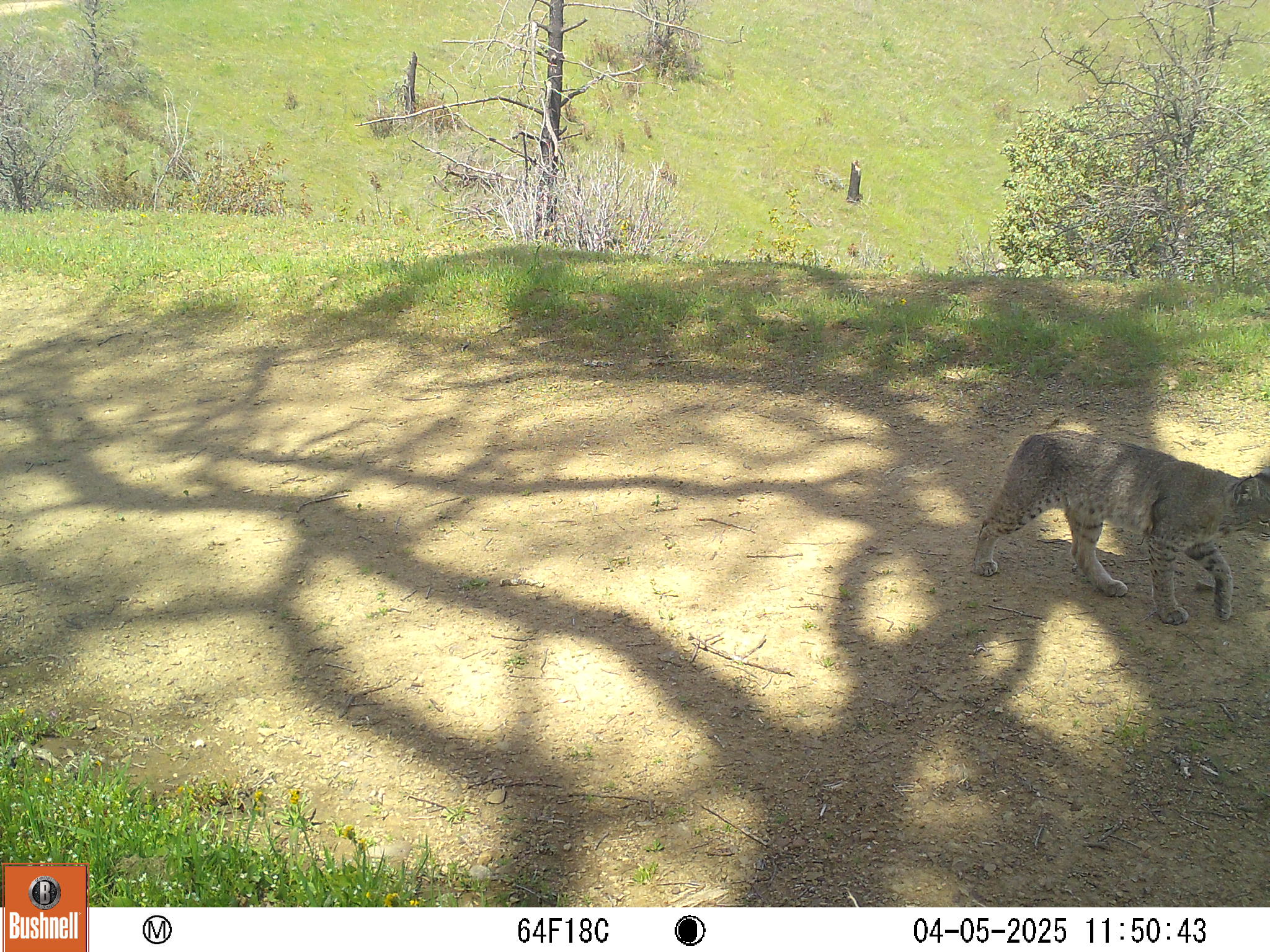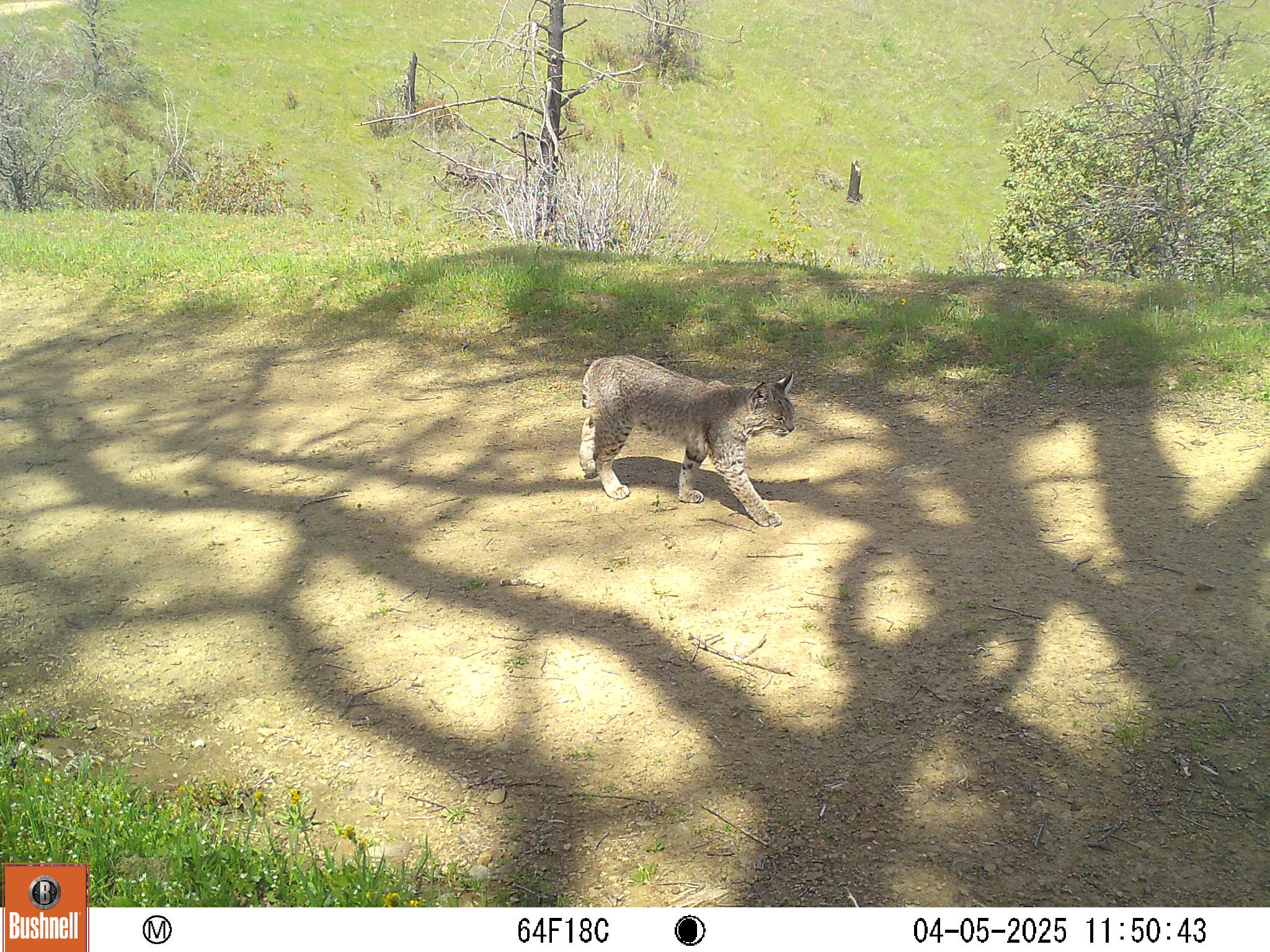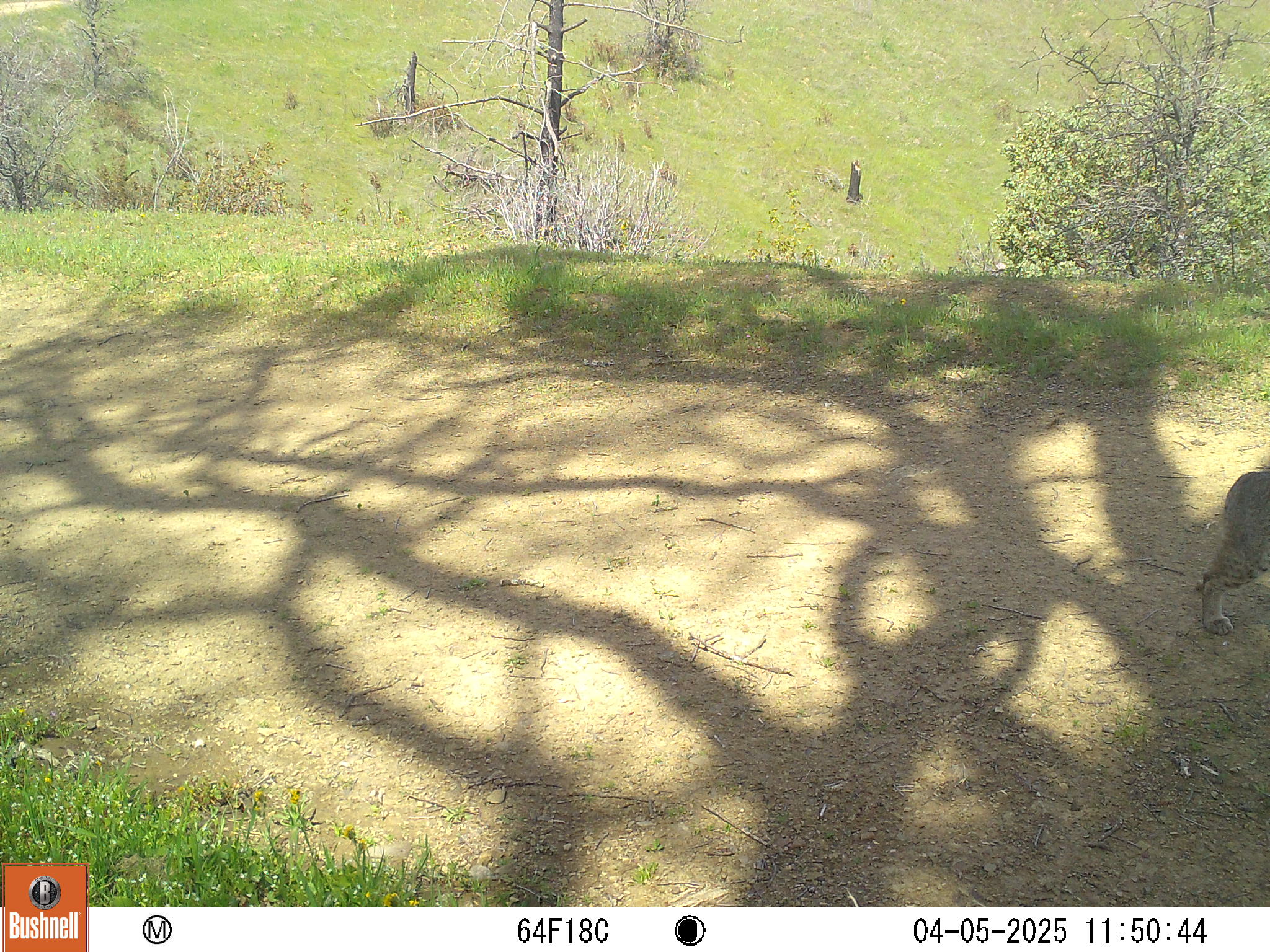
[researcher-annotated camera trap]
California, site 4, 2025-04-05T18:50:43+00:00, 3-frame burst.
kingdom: Animalia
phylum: Chordata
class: Mammalia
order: Carnivora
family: Felidae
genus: Lynx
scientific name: Lynx rufus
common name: bobcat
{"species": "bobcat (Lynx rufus)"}